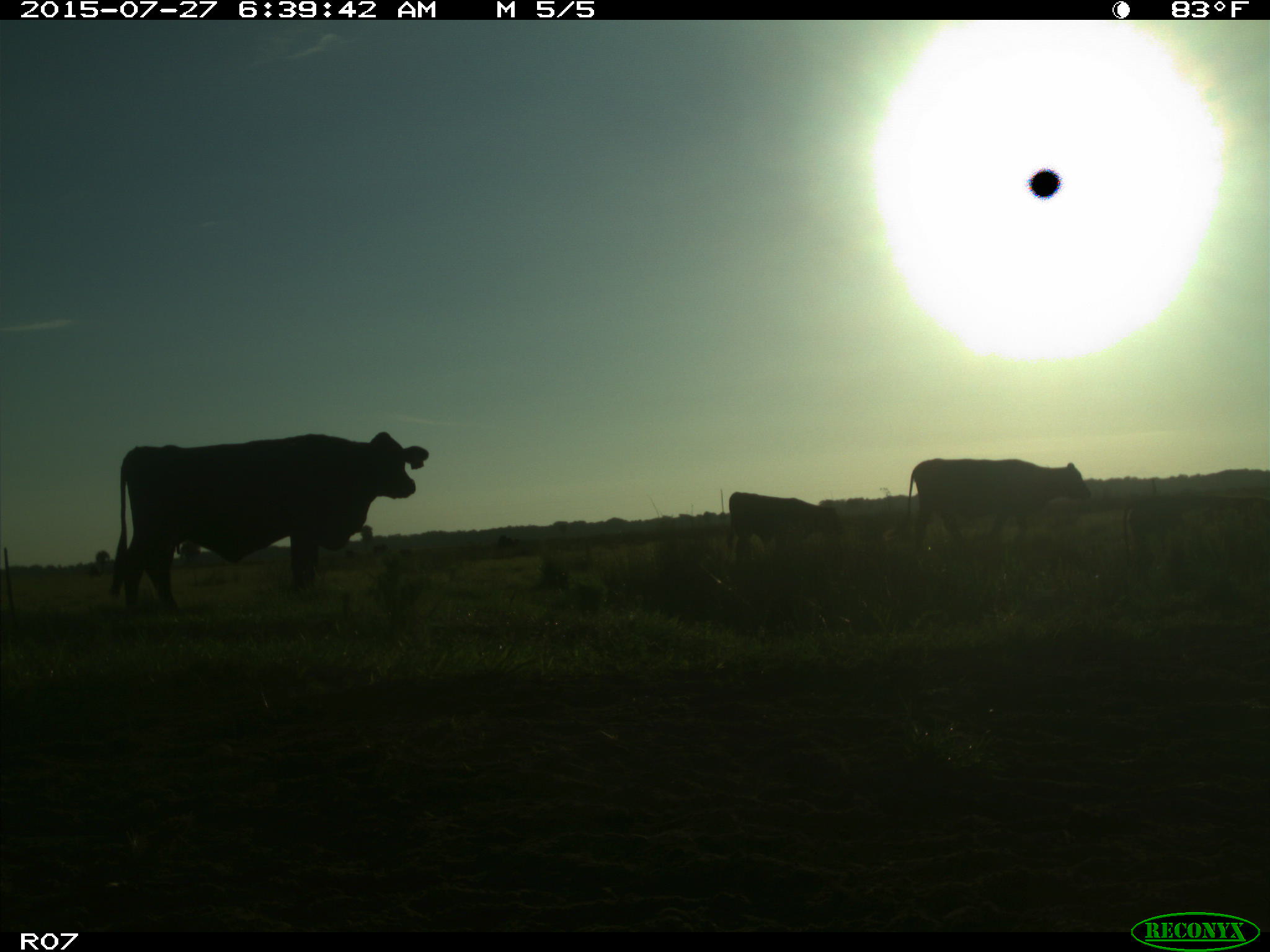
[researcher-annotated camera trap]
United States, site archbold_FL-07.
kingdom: Animalia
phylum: Chordata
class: Mammalia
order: Artiodactyla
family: Bovidae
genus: Bos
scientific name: Bos taurus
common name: domestic cow